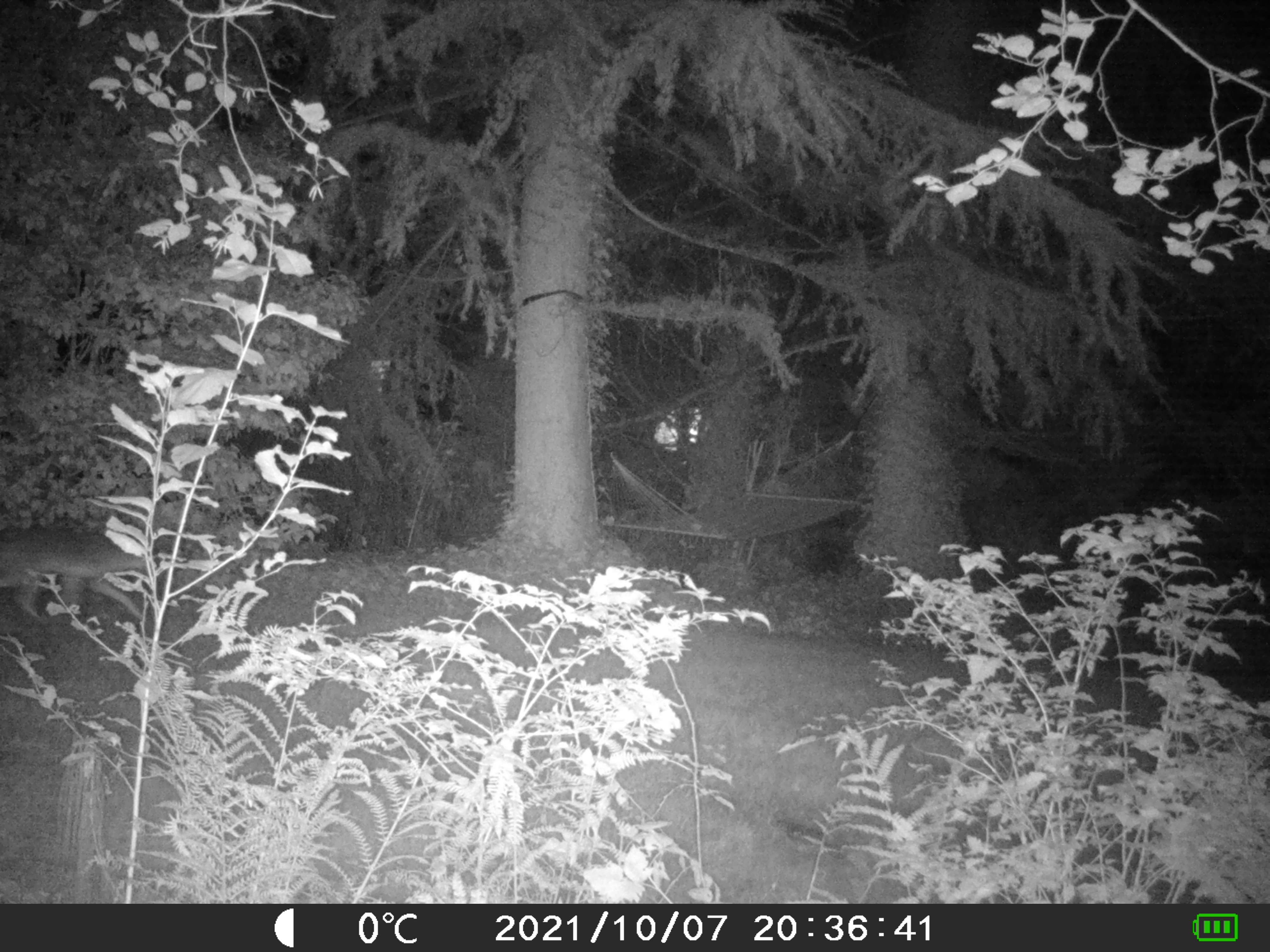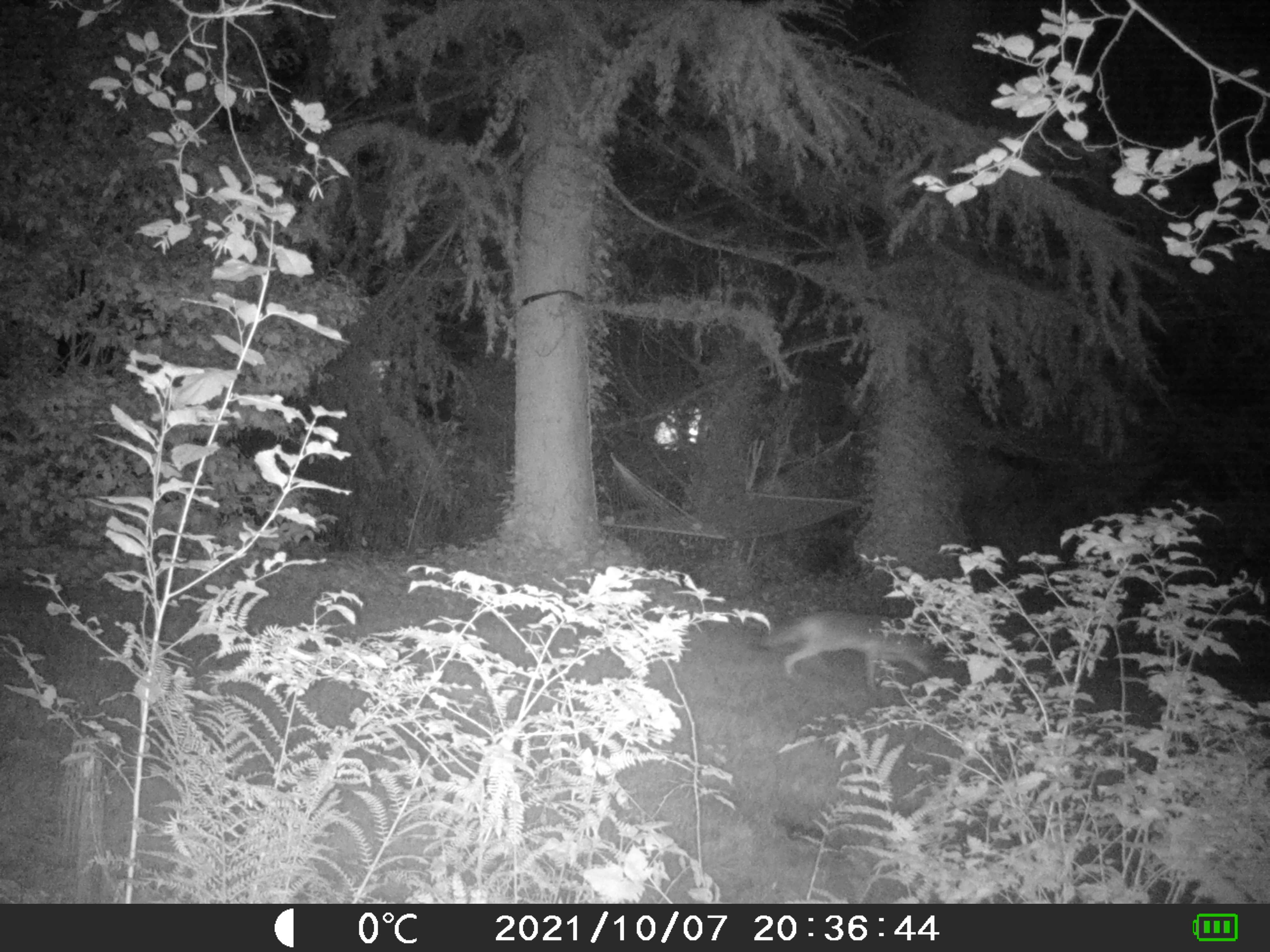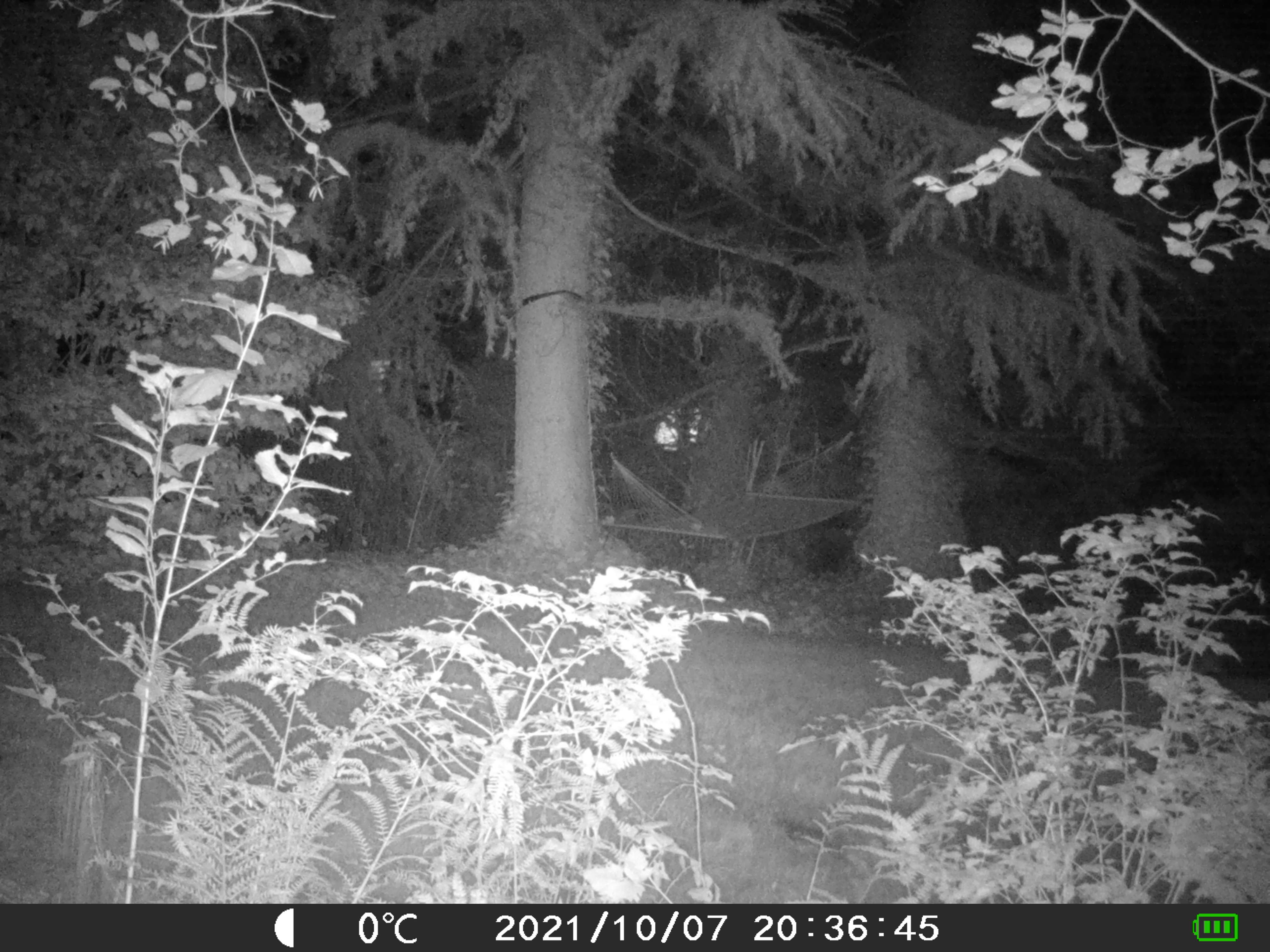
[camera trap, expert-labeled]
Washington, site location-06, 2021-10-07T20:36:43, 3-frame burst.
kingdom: Animalia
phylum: Chordata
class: Mammalia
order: Carnivora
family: Canidae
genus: Canis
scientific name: Canis latrans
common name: coyote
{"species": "coyote (Canis latrans)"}